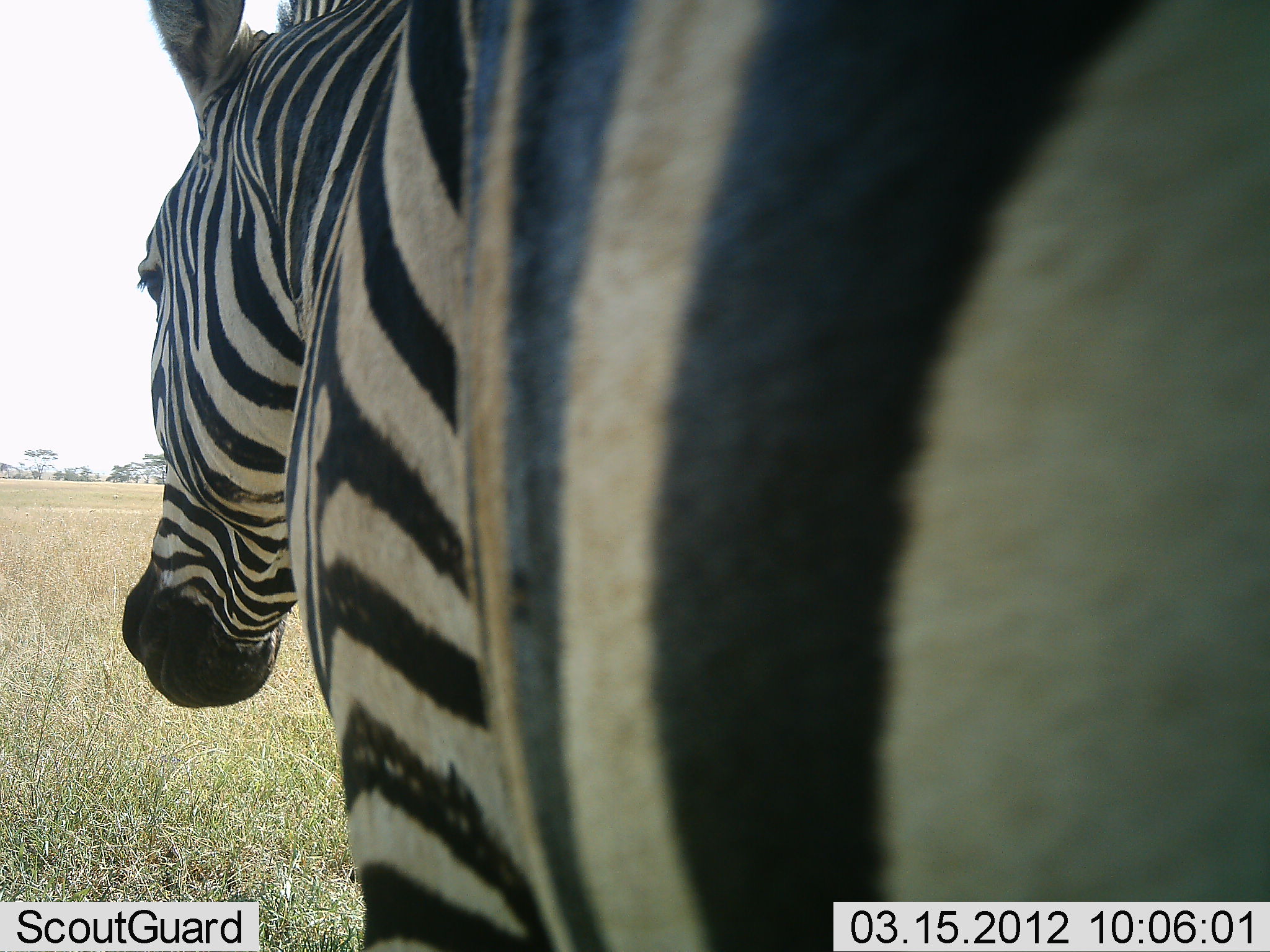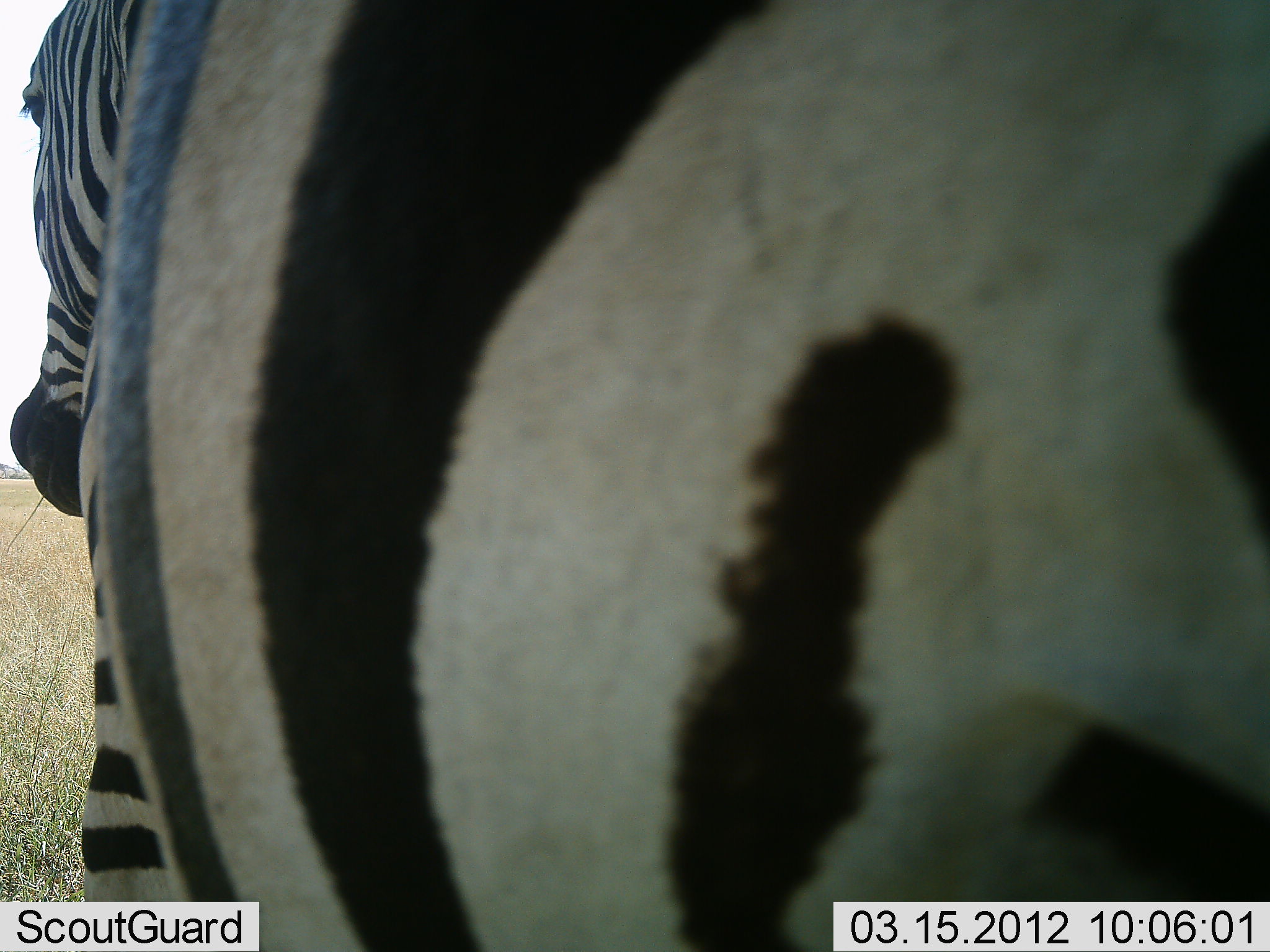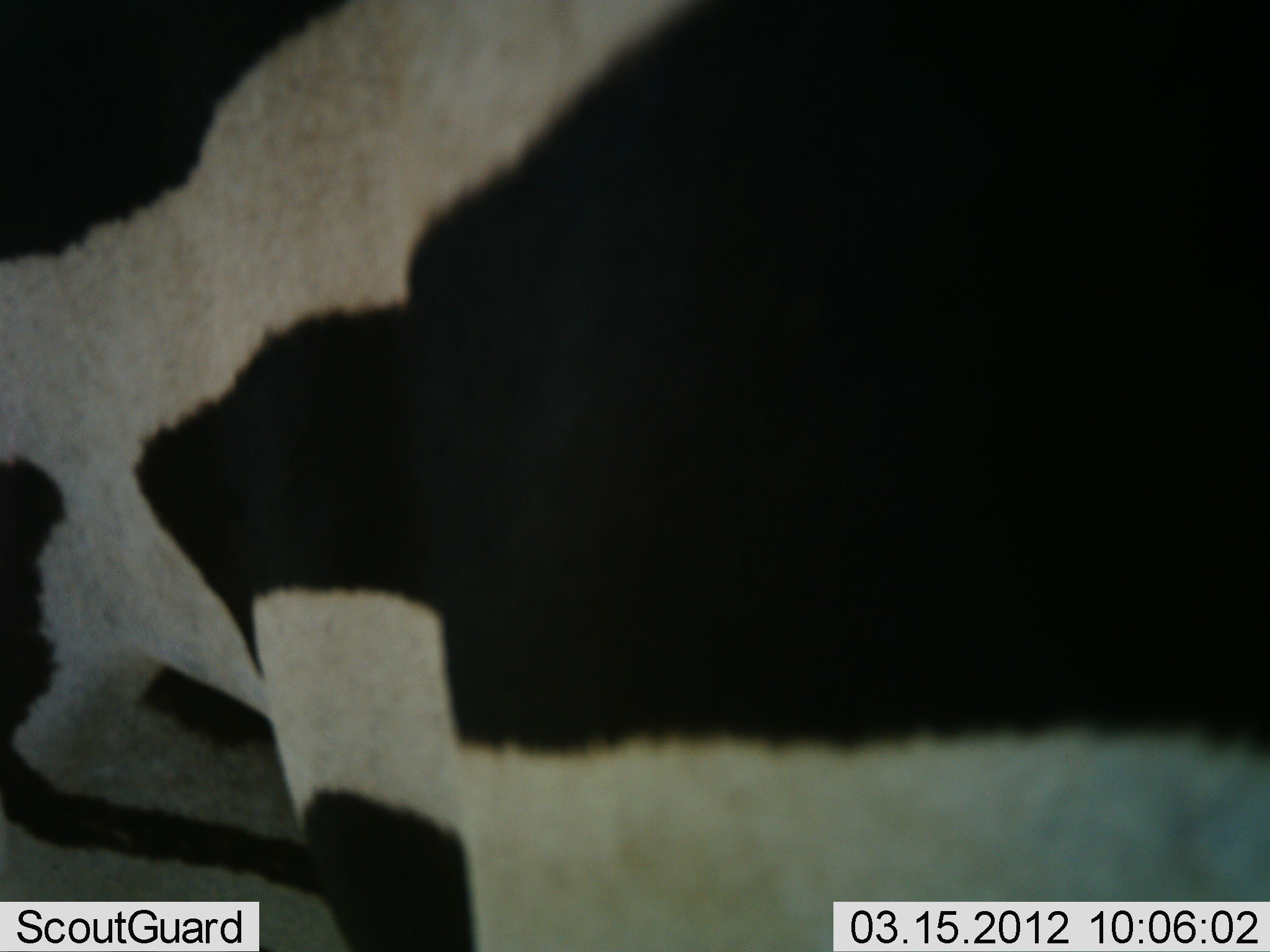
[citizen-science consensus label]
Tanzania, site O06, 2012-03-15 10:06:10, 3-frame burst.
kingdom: Animalia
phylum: Chordata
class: Mammalia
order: Perissodactyla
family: Equidae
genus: Equus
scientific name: Equus quagga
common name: plains zebra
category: zebra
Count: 1.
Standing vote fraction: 54%.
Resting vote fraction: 4%.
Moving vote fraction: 46%.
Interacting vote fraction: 0%.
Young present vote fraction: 0%.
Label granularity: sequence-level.